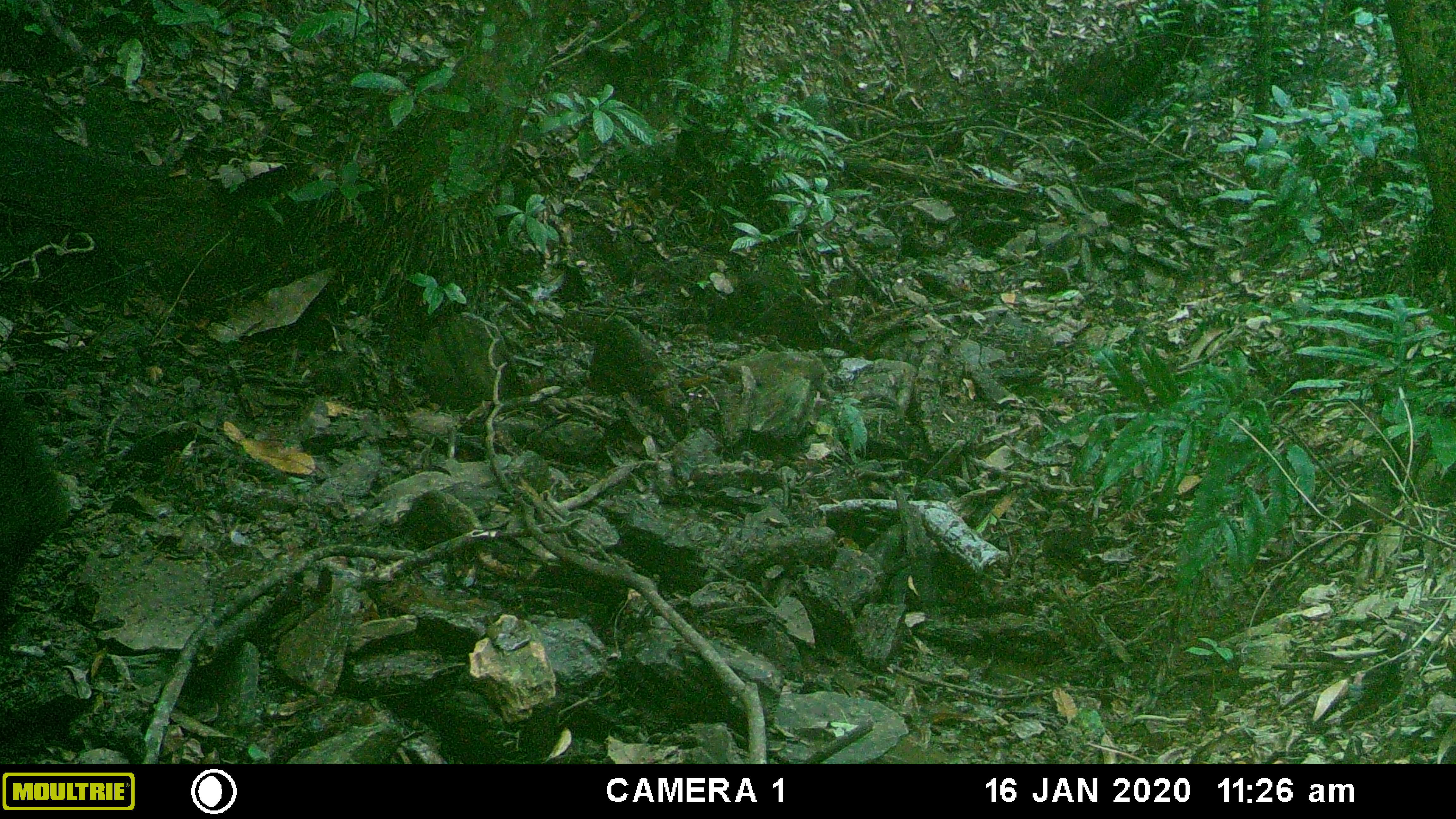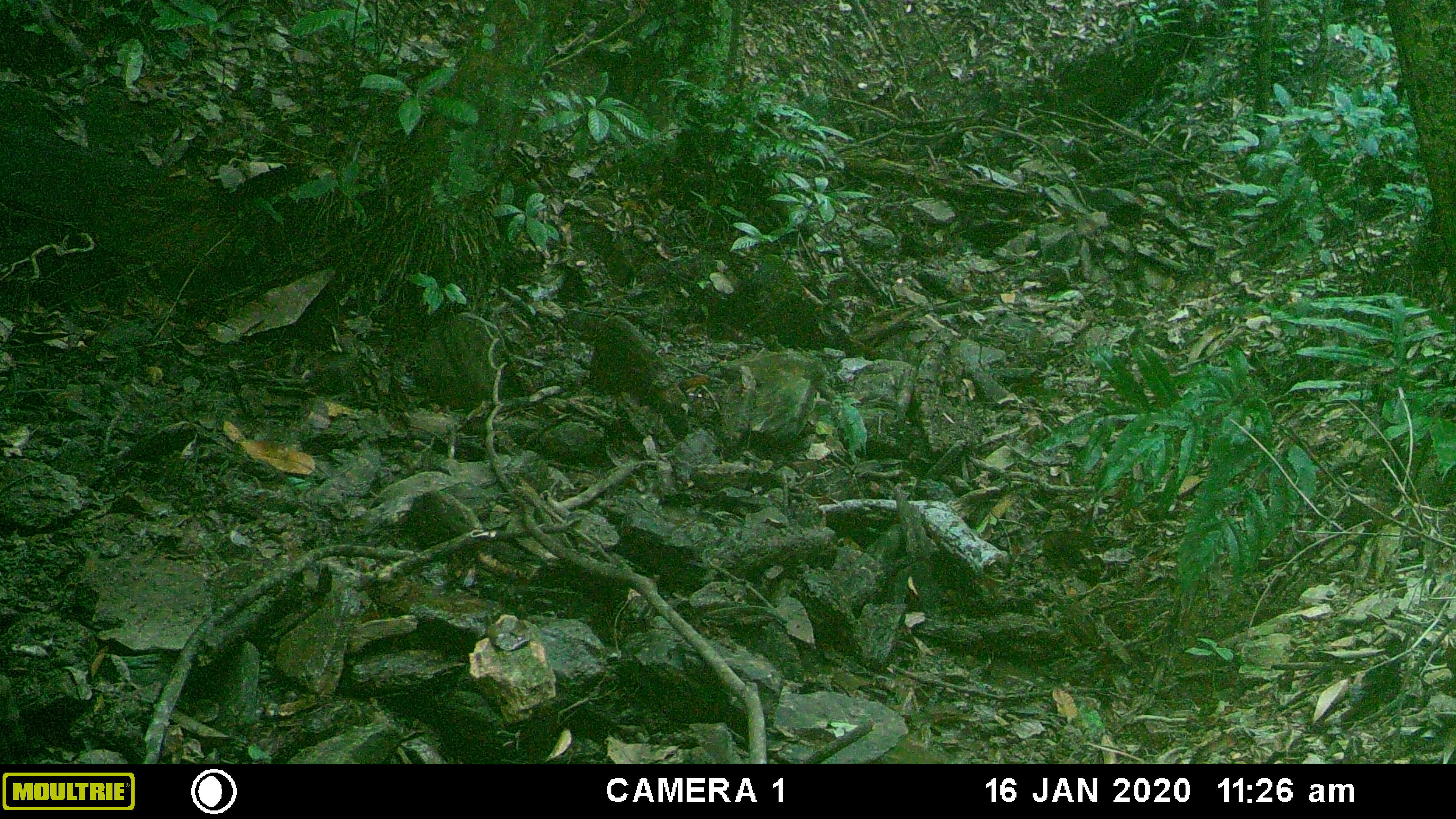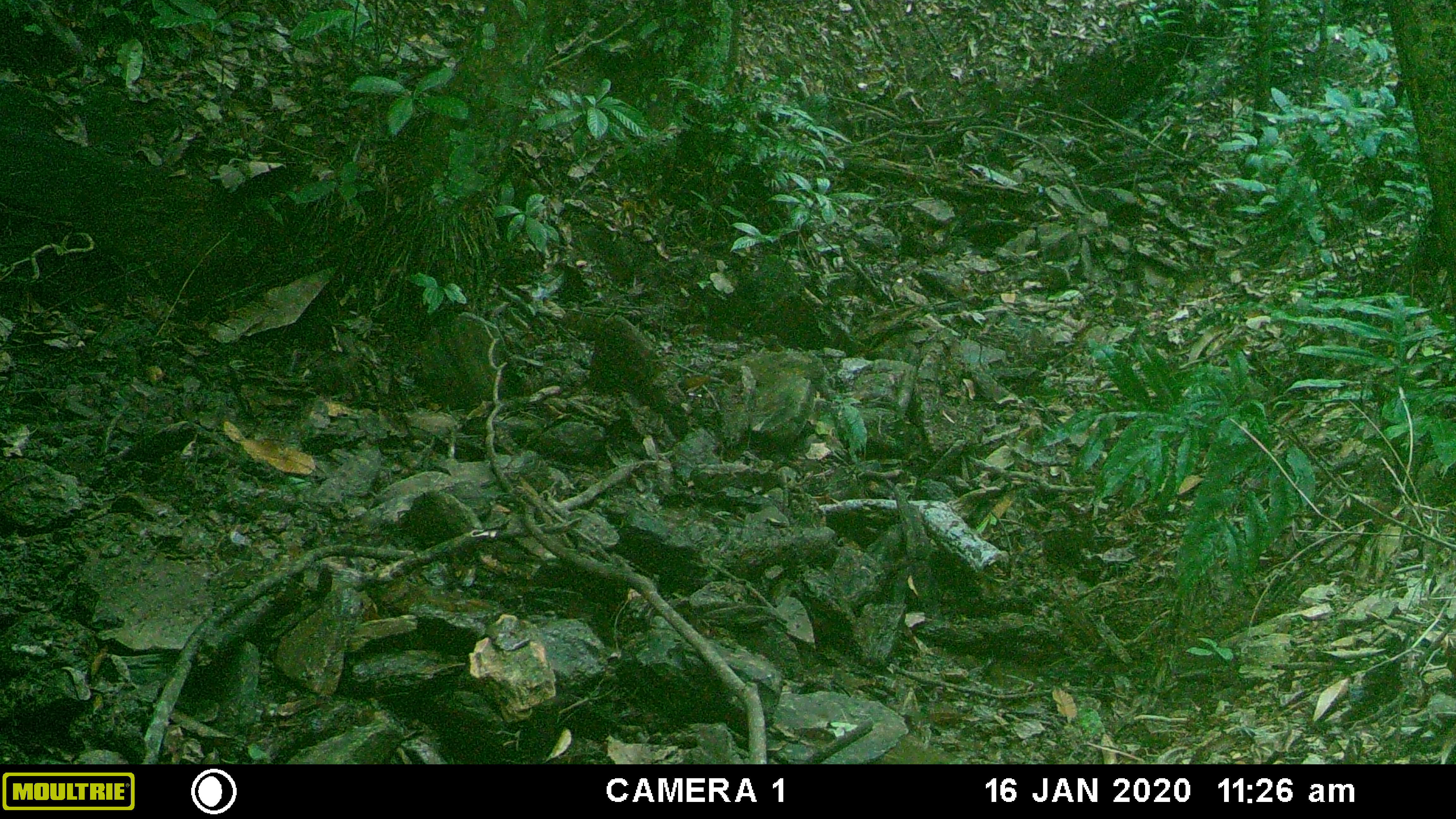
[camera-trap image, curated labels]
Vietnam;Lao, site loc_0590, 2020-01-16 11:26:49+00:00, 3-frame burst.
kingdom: Animalia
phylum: Chordata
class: Mammalia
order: Artiodactyla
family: Suidae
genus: Sus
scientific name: Sus scrofa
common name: eurasian wild pig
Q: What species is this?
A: Eurasian wild pig (Sus scrofa).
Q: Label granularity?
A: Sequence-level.